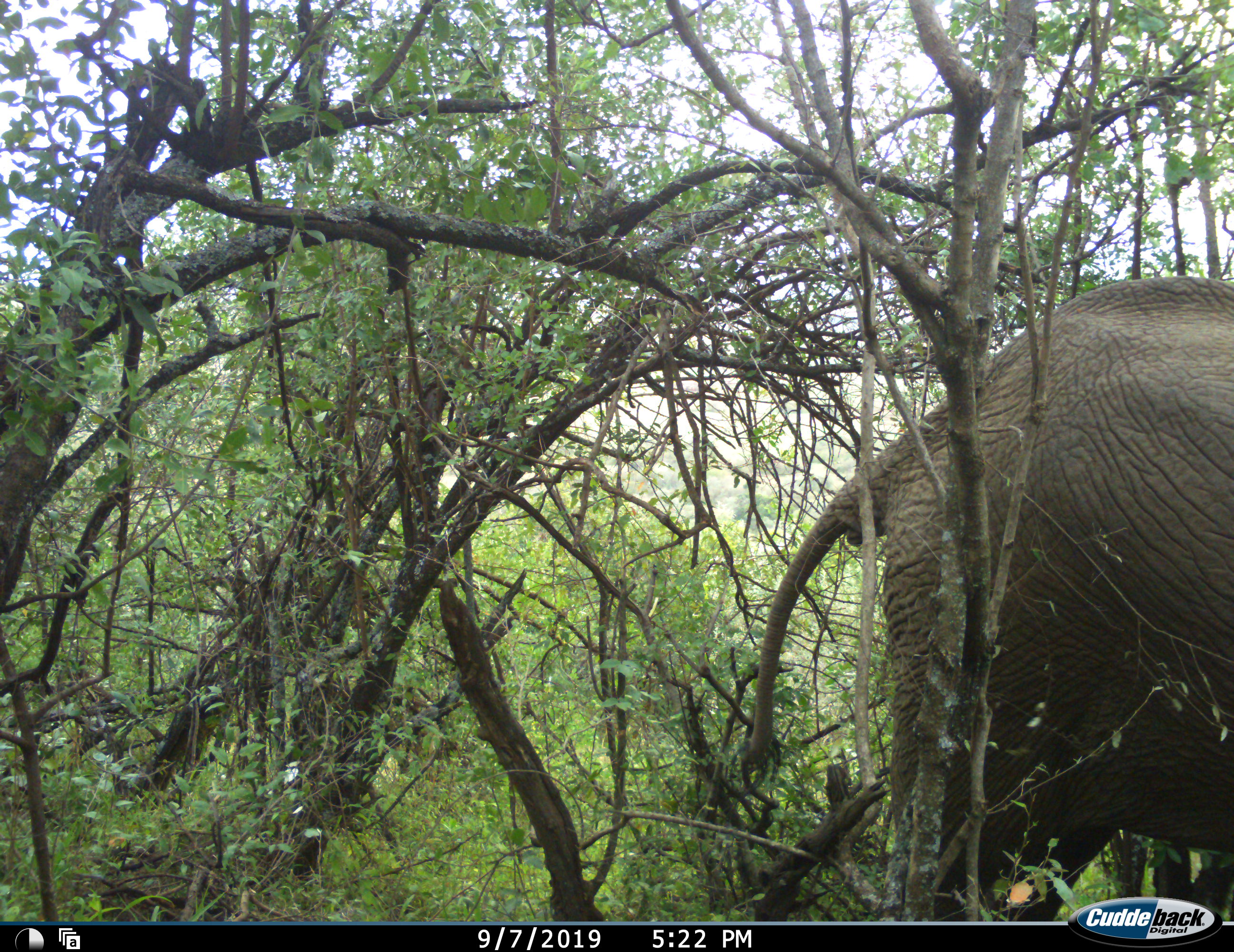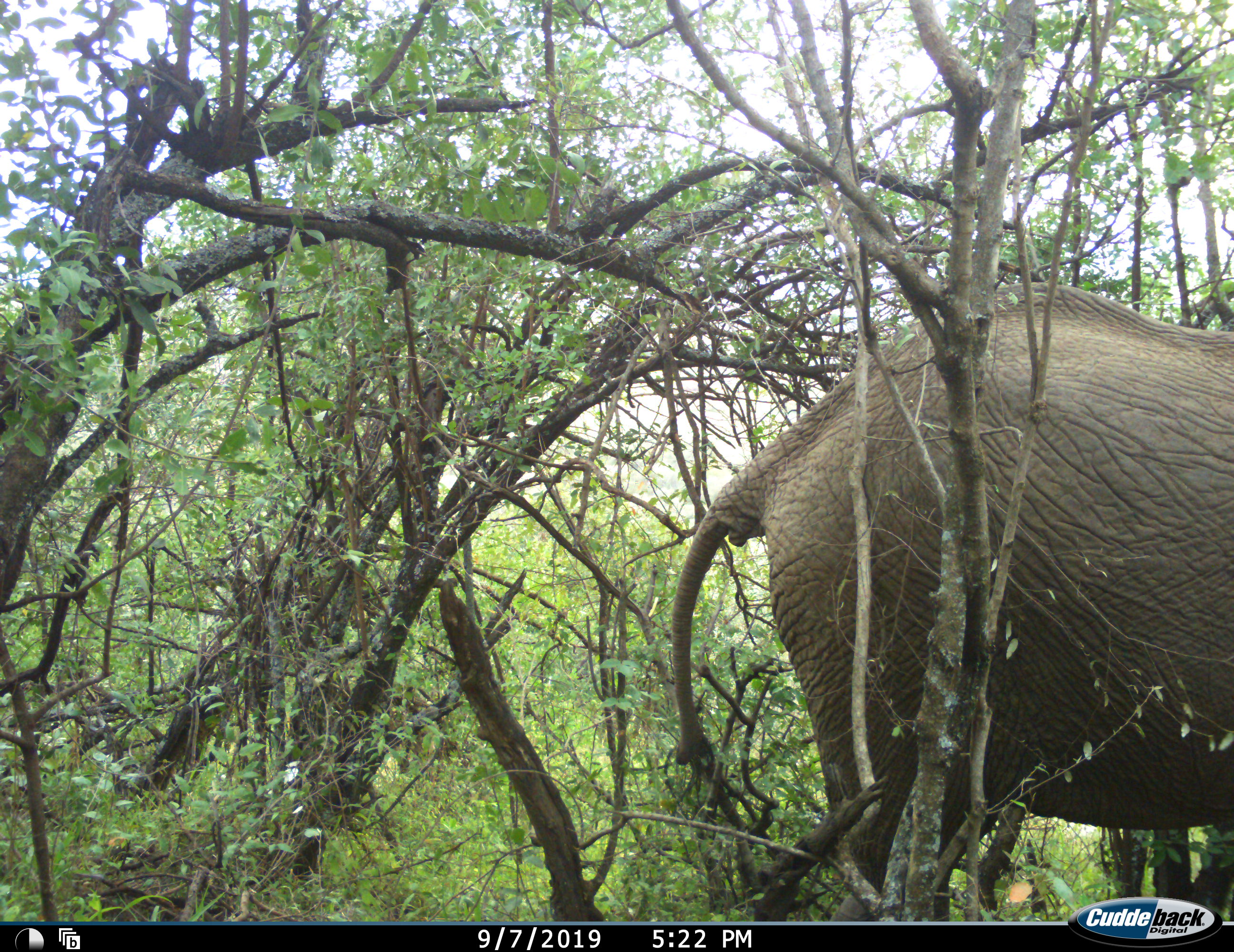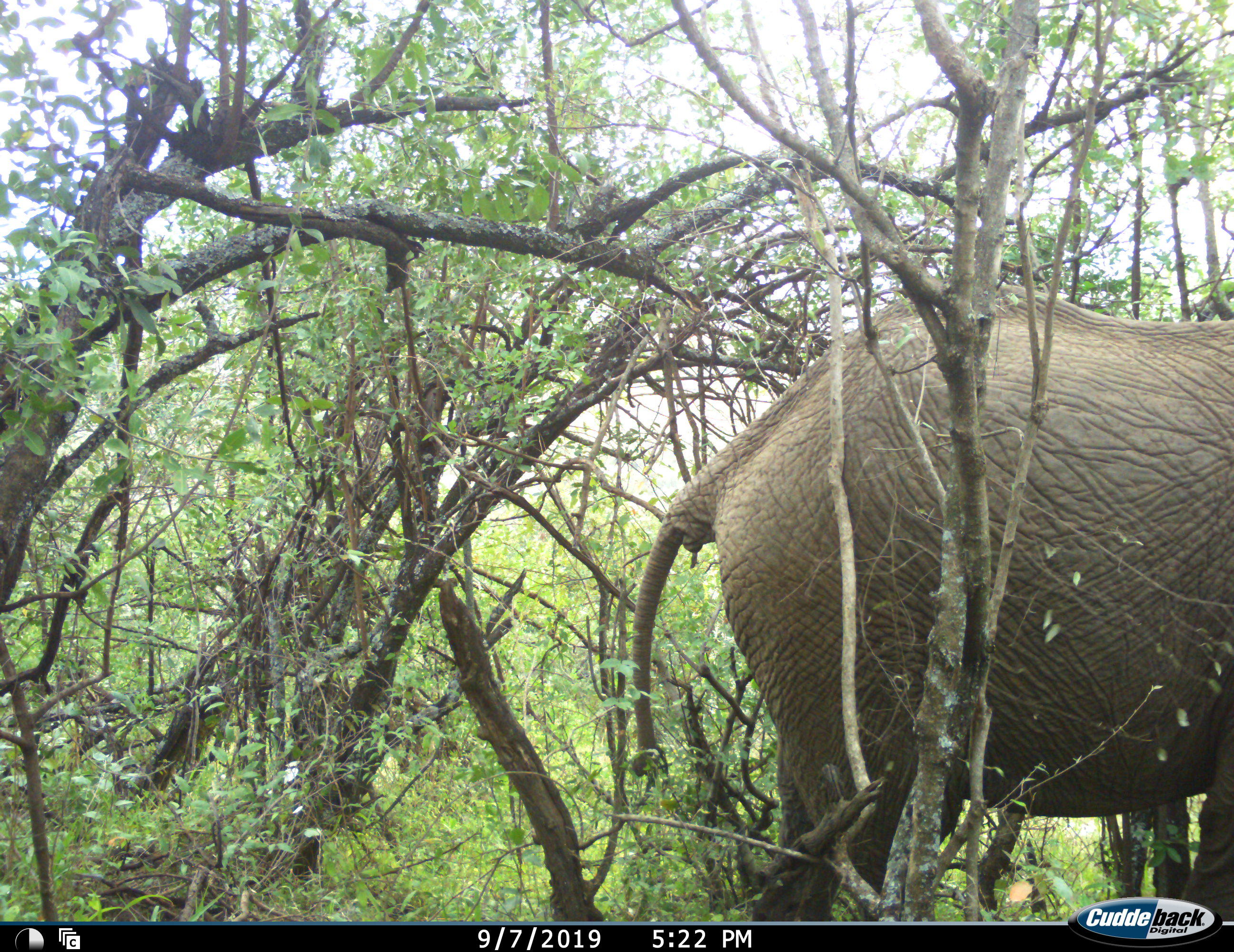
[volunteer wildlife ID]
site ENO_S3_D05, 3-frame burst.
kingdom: Animalia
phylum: Chordata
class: Mammalia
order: Proboscidea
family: Elephantidae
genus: Loxodonta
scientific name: Loxodonta africana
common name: african bush elephant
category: elephant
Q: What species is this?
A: Elephant (african bush elephant) (Loxodonta africana).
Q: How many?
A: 1.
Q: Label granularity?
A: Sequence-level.